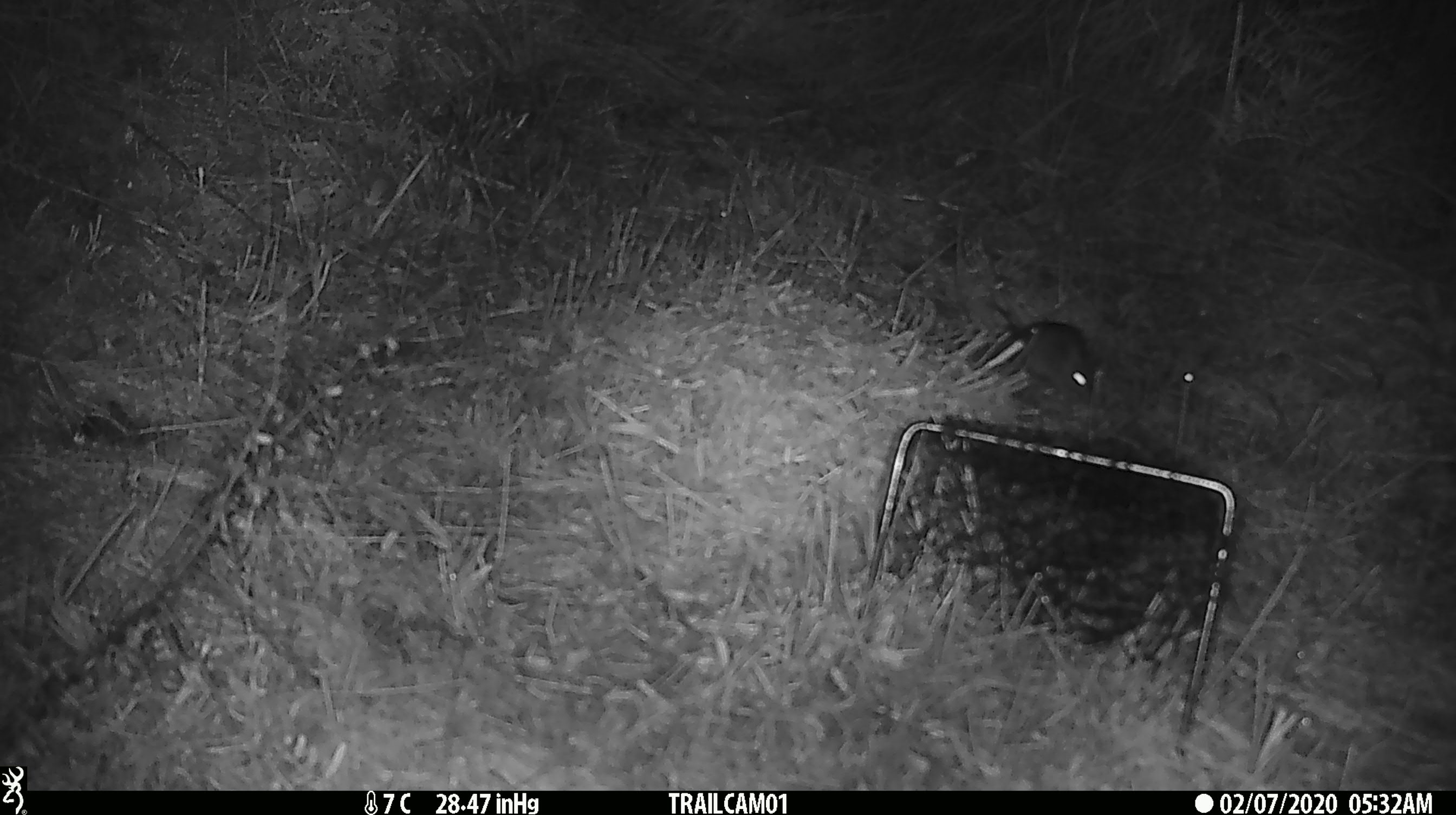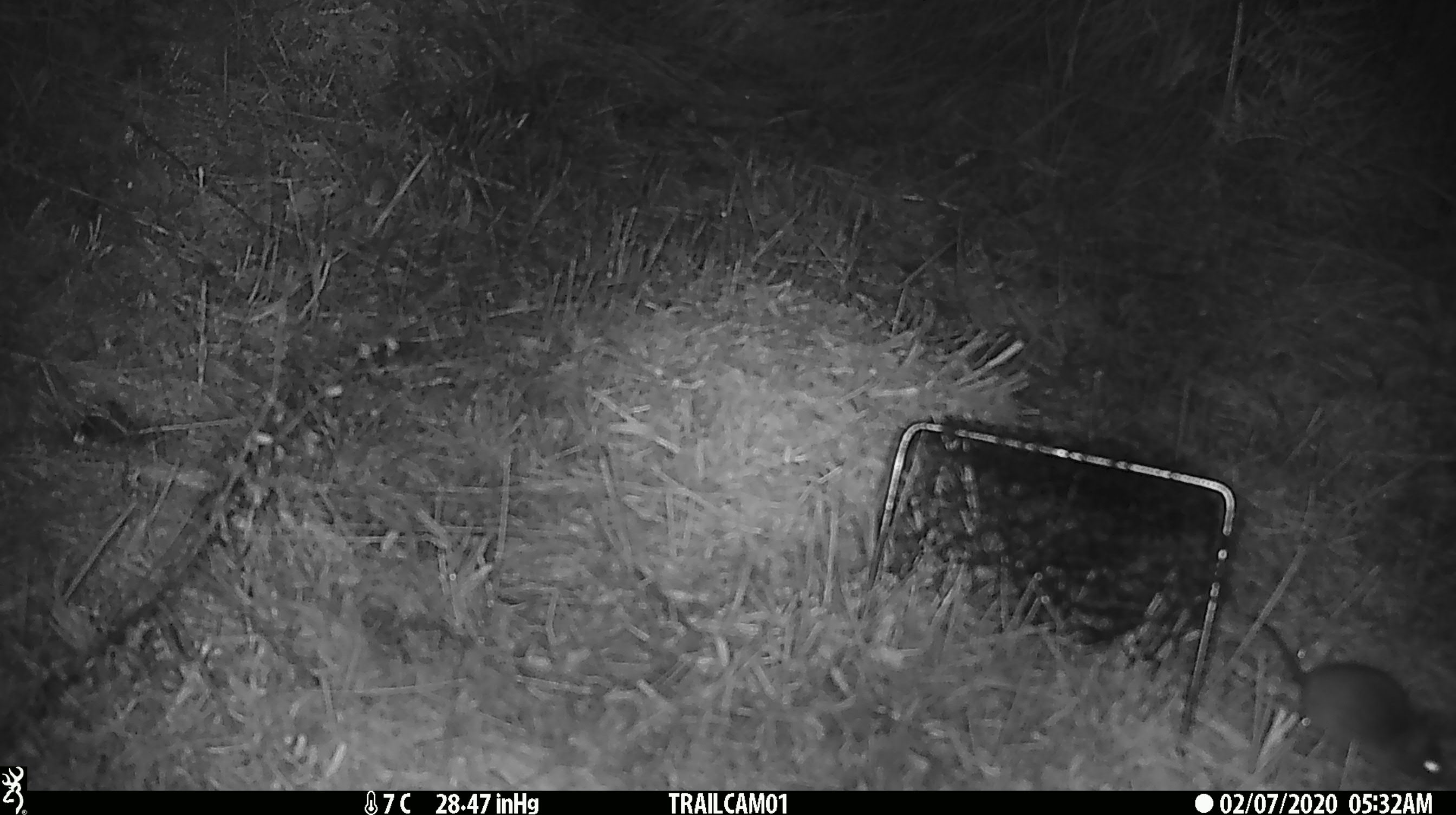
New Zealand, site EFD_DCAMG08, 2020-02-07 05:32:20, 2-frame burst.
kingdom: Animalia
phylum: Chordata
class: Mammalia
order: Rodentia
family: Muridae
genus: Mus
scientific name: Mus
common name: mouse